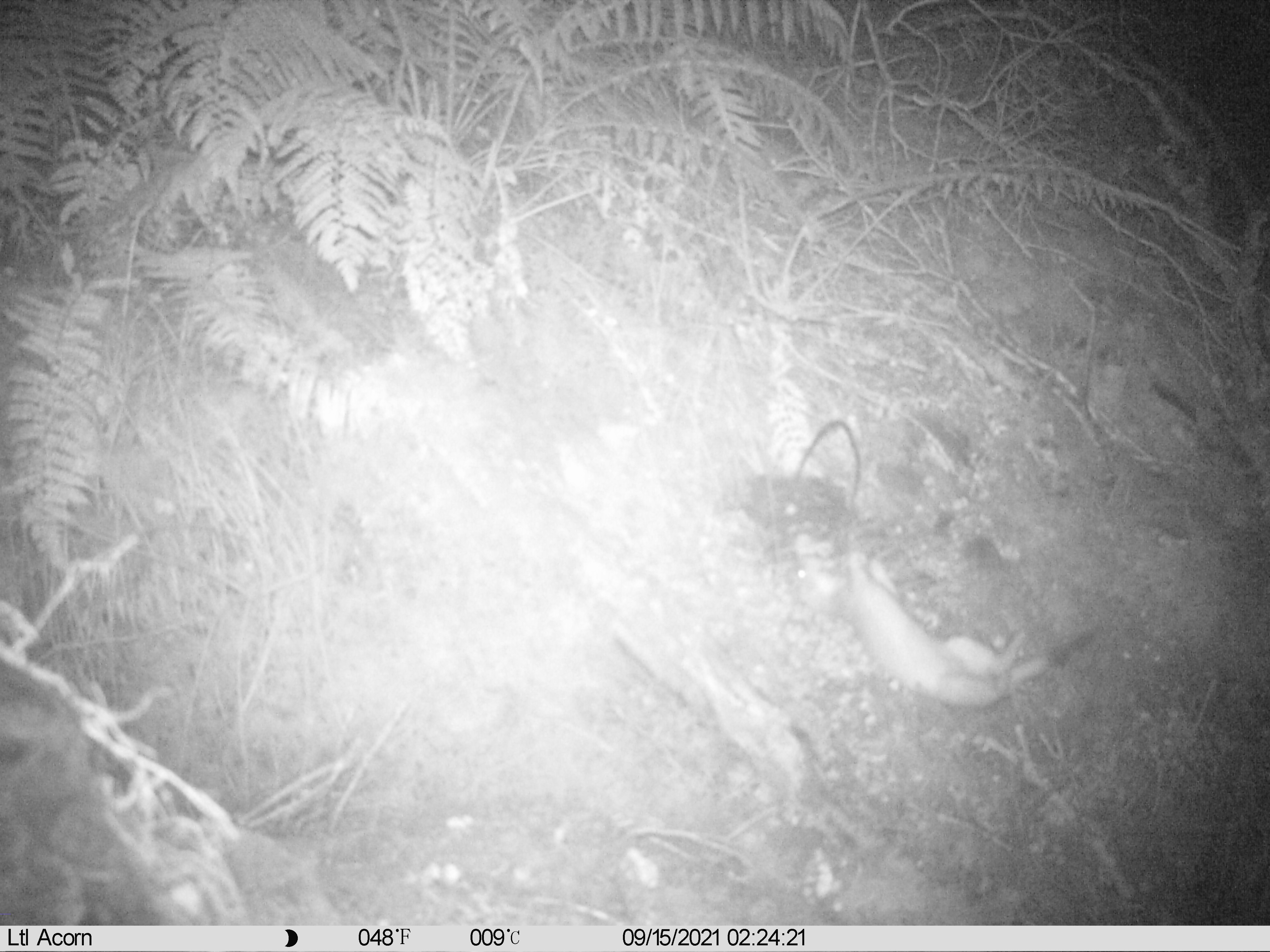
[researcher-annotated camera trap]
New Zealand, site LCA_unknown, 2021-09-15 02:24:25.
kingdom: Animalia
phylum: Chordata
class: Mammalia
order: Carnivora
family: Mustelidae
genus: Mustela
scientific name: Mustela erminea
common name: stoat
Stoat (Mustela erminea).